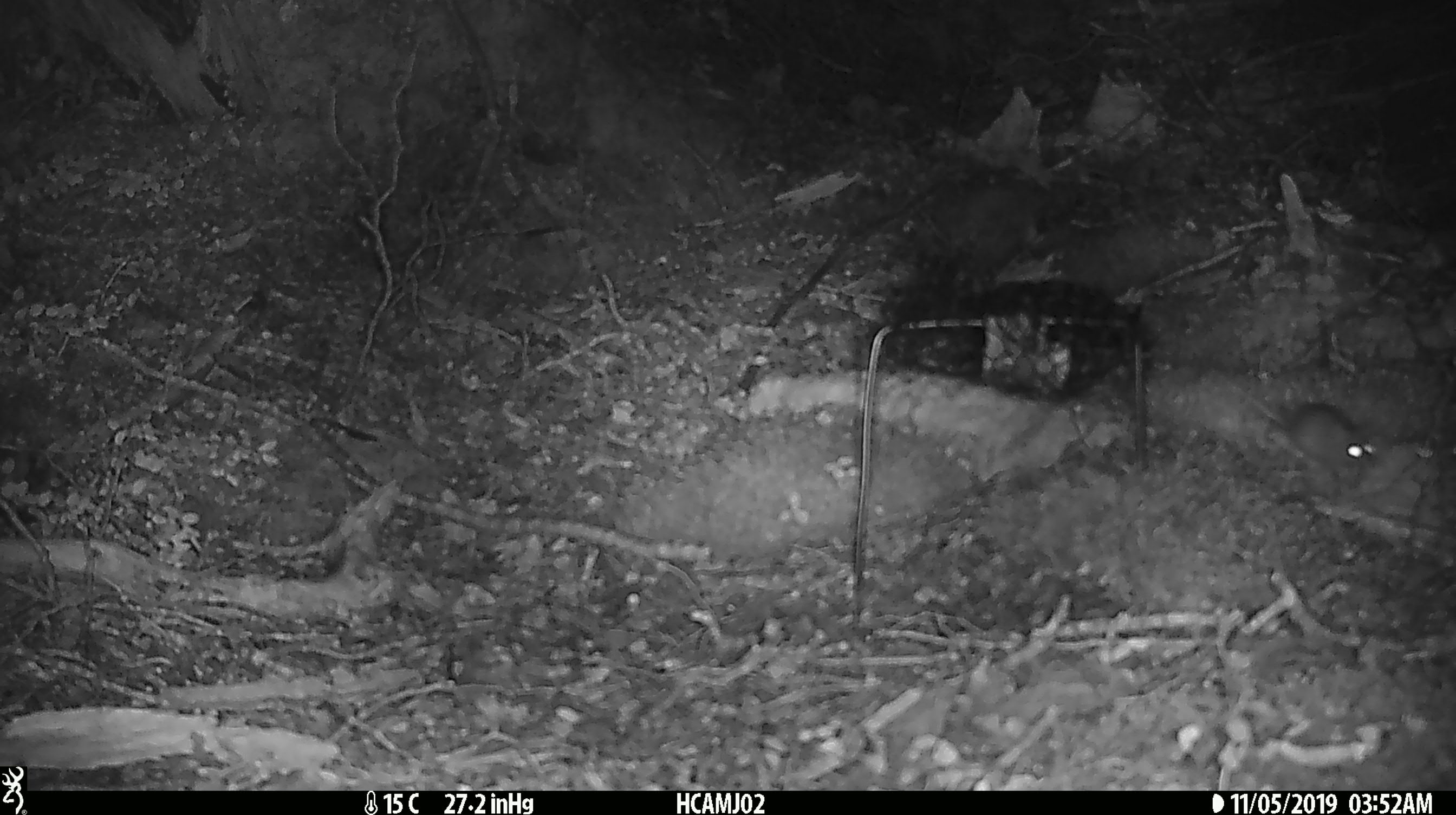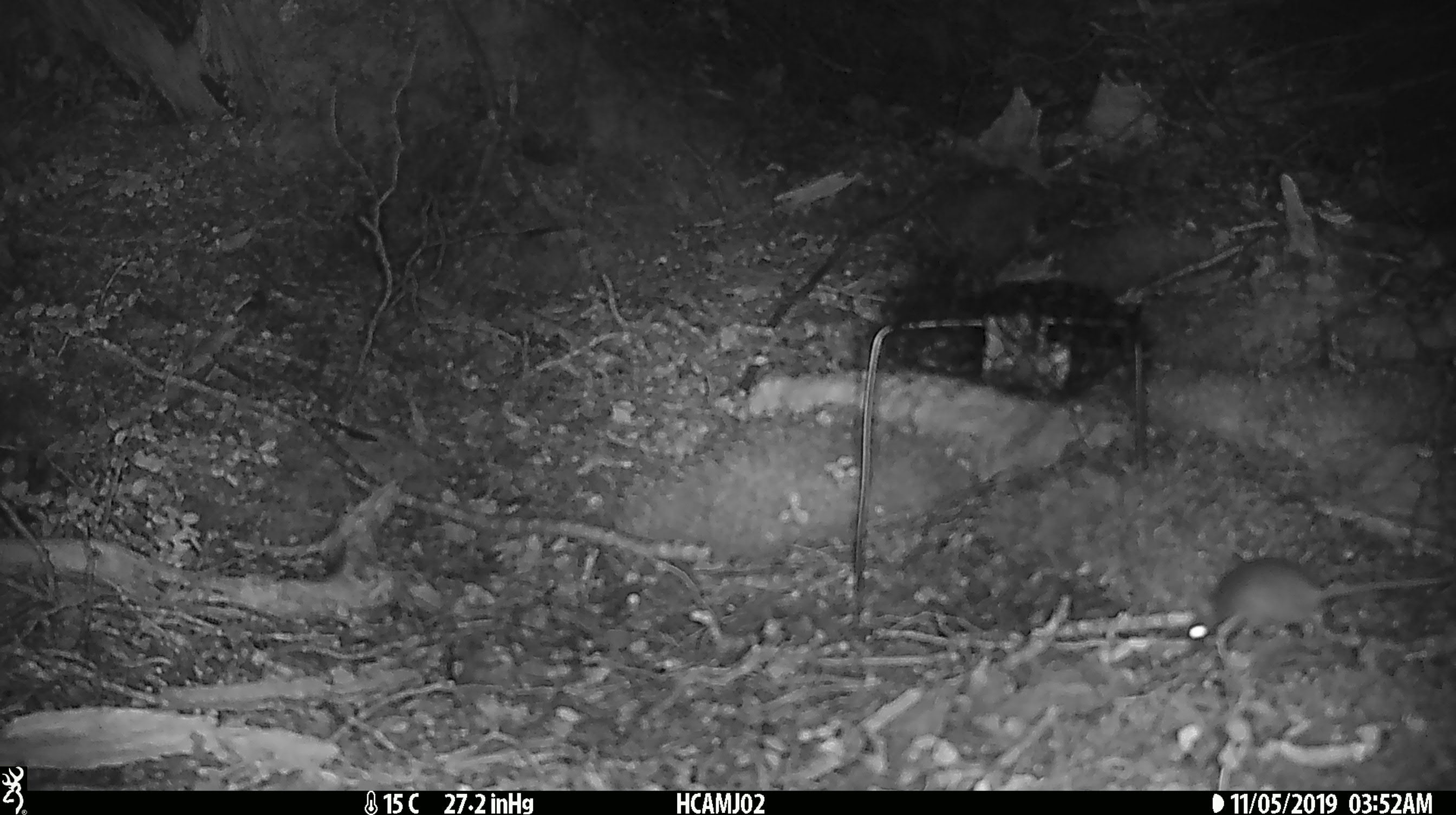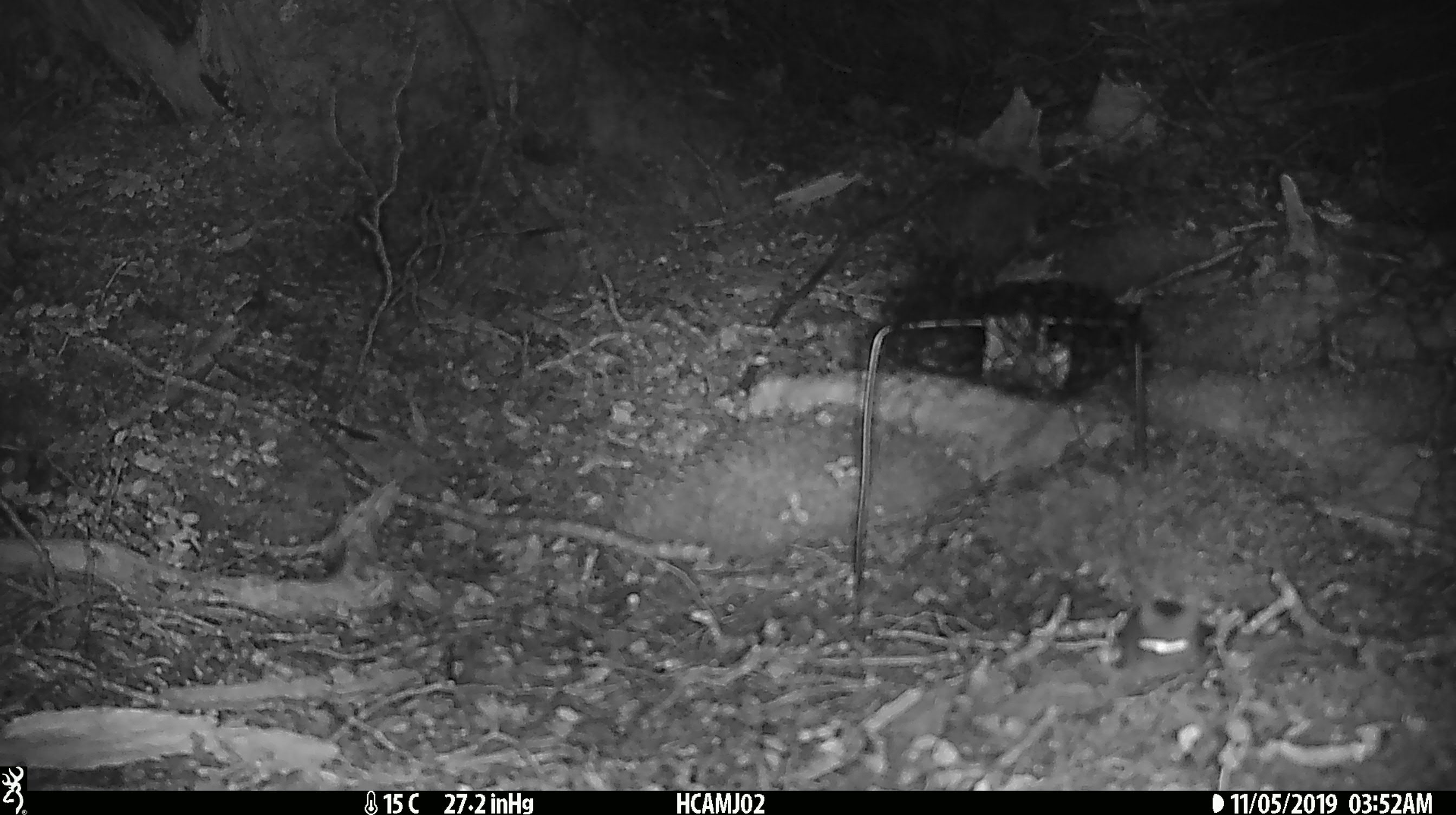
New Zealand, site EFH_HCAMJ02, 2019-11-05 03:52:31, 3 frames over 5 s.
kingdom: Animalia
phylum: Chordata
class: Mammalia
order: Rodentia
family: Muridae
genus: Mus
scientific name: Mus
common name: mouse